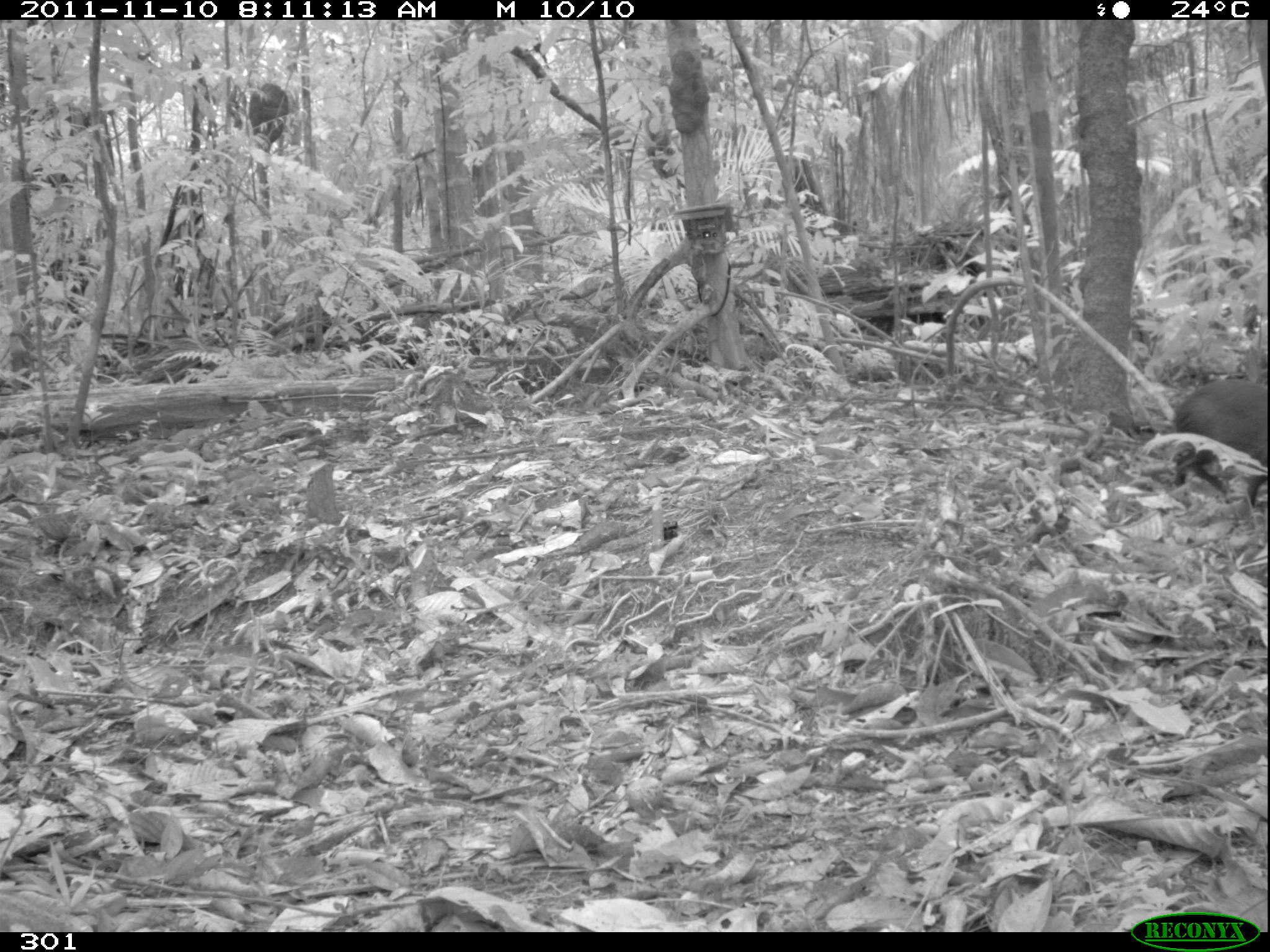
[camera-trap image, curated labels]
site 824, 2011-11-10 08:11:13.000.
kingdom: Animalia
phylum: Chordata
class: Mammalia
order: Rodentia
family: Dasyproctidae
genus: Dasyprocta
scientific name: Dasyprocta punctata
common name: central american agouti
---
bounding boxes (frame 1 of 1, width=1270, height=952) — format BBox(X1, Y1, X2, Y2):
dasyprocta punctata: BBox(1170, 378, 1268, 508)